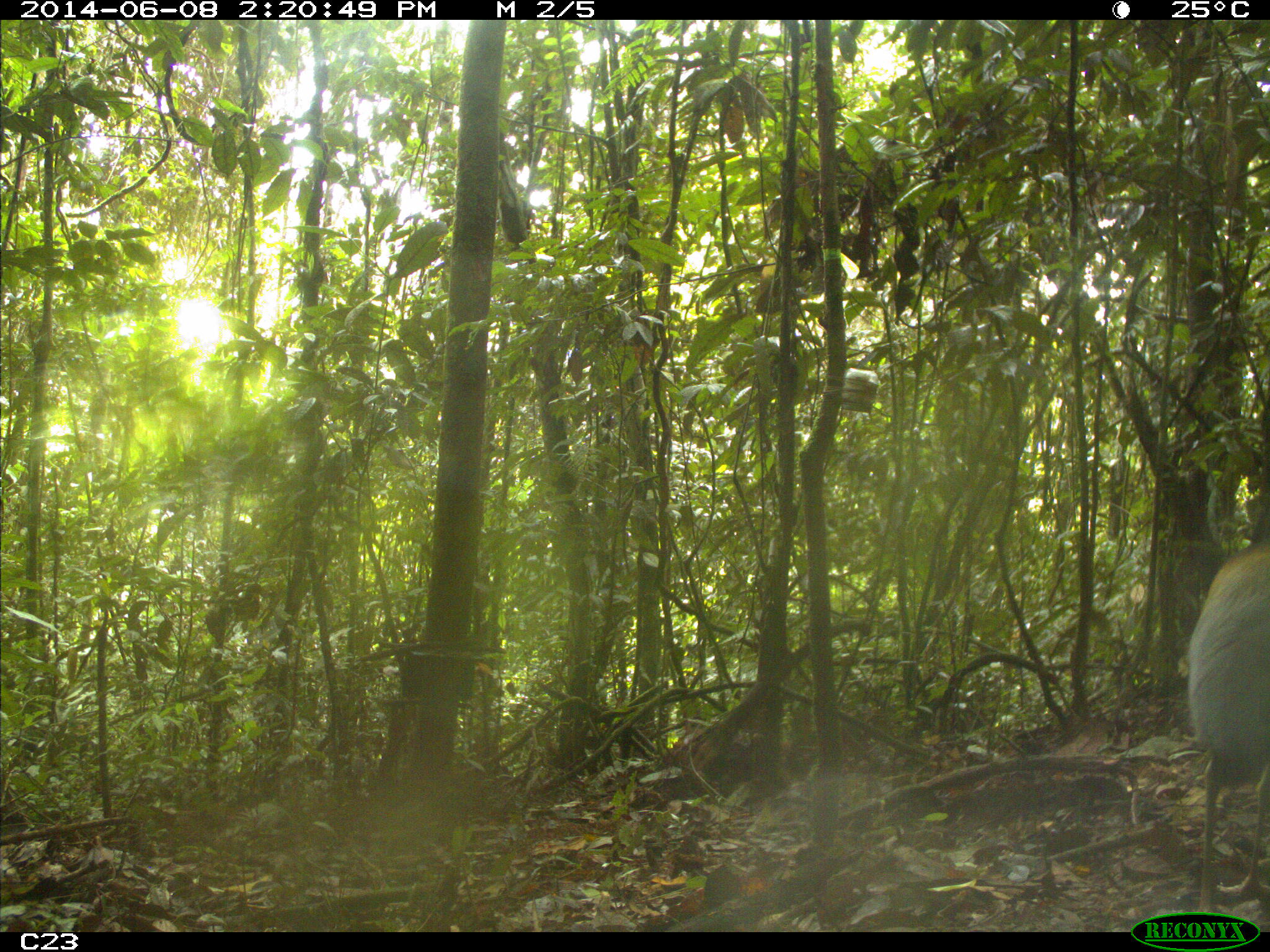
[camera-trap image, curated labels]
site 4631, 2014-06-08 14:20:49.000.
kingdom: Animalia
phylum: Chordata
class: Aves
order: Gruiformes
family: Psophiidae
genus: Psophia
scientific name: Psophia crepitans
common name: gray-winged trumpeter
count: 3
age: adult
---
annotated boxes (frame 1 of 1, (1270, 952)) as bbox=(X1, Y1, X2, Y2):
psophia crepitans: bbox=(1187, 528, 1269, 925)